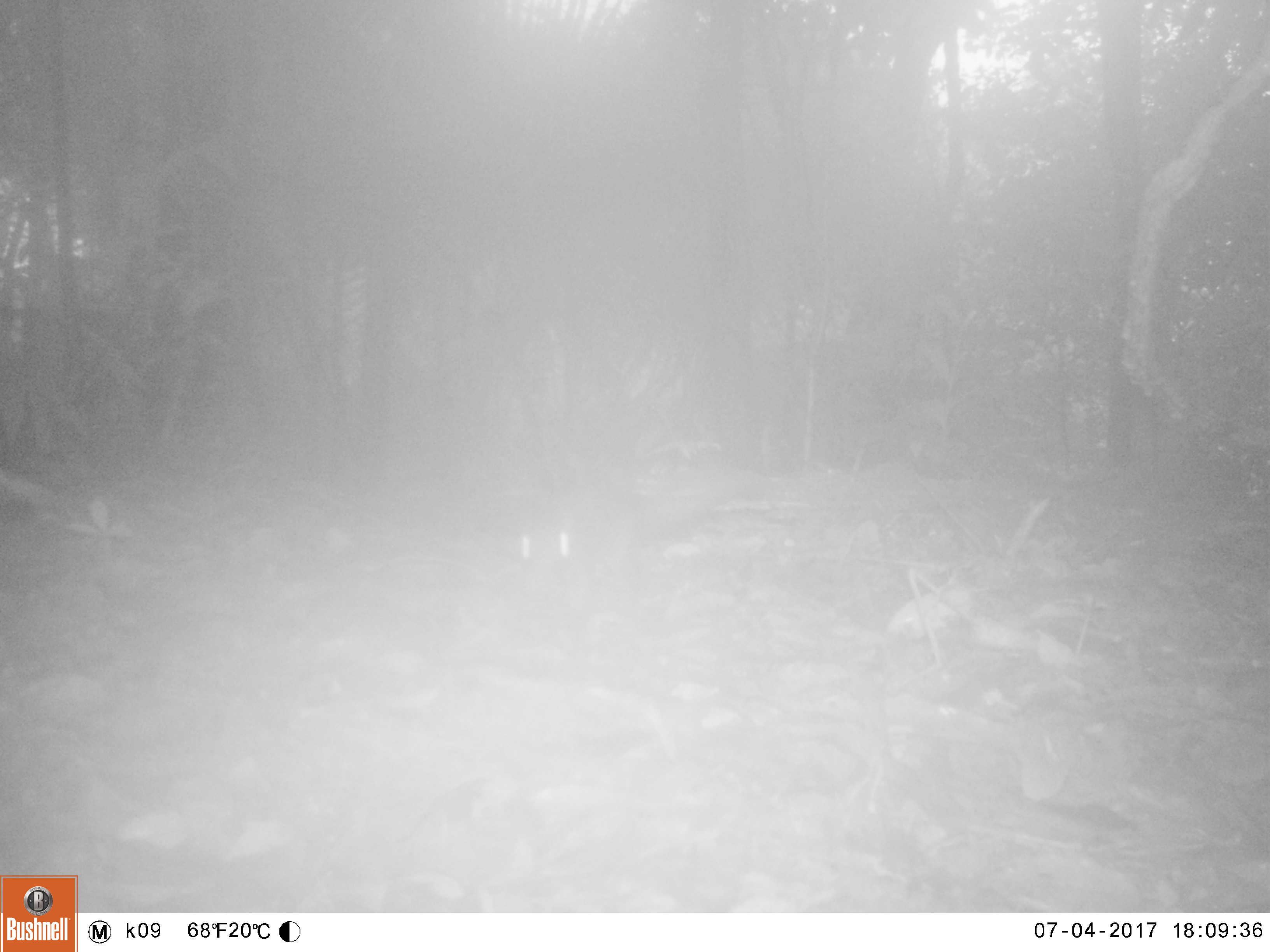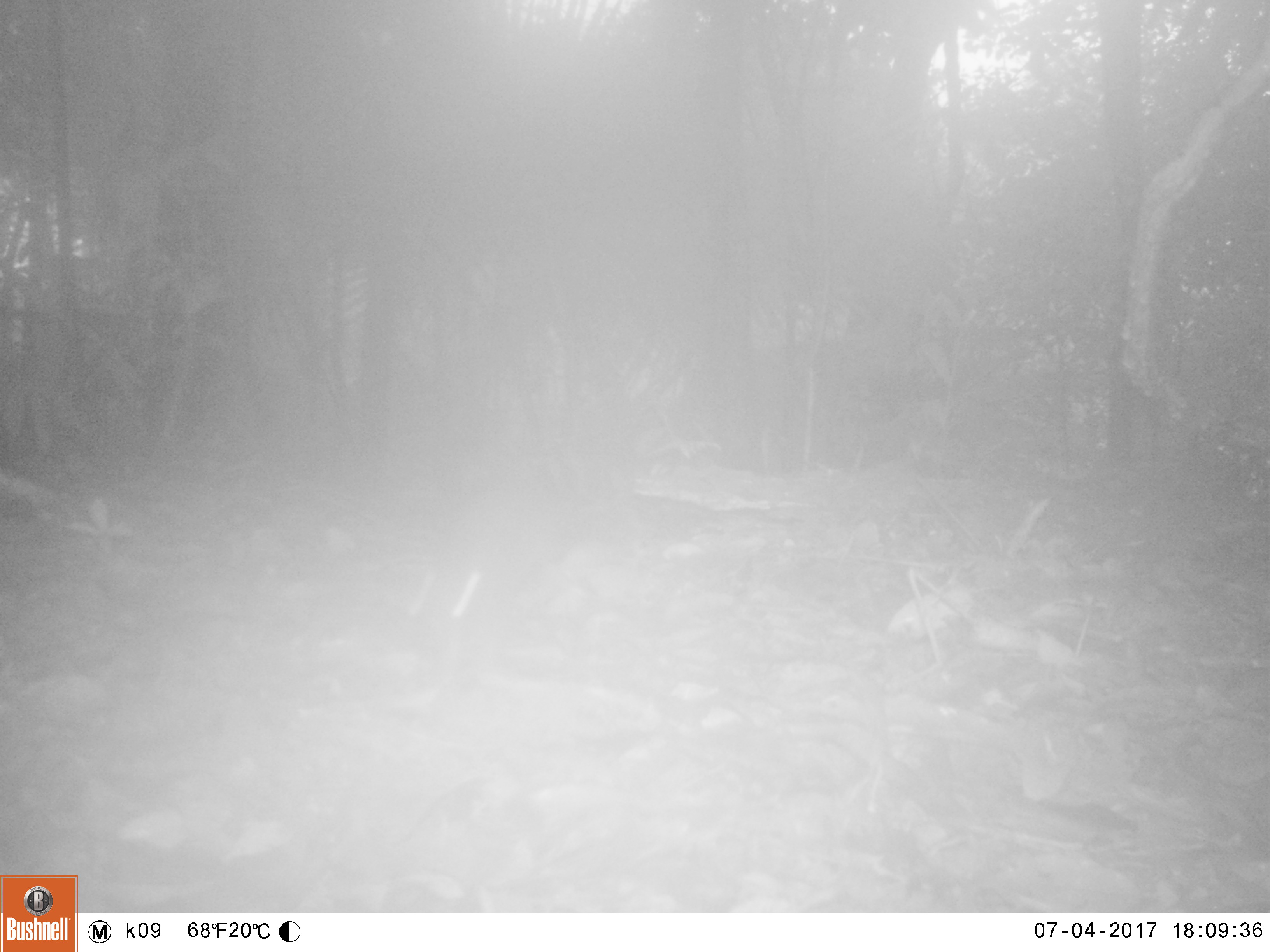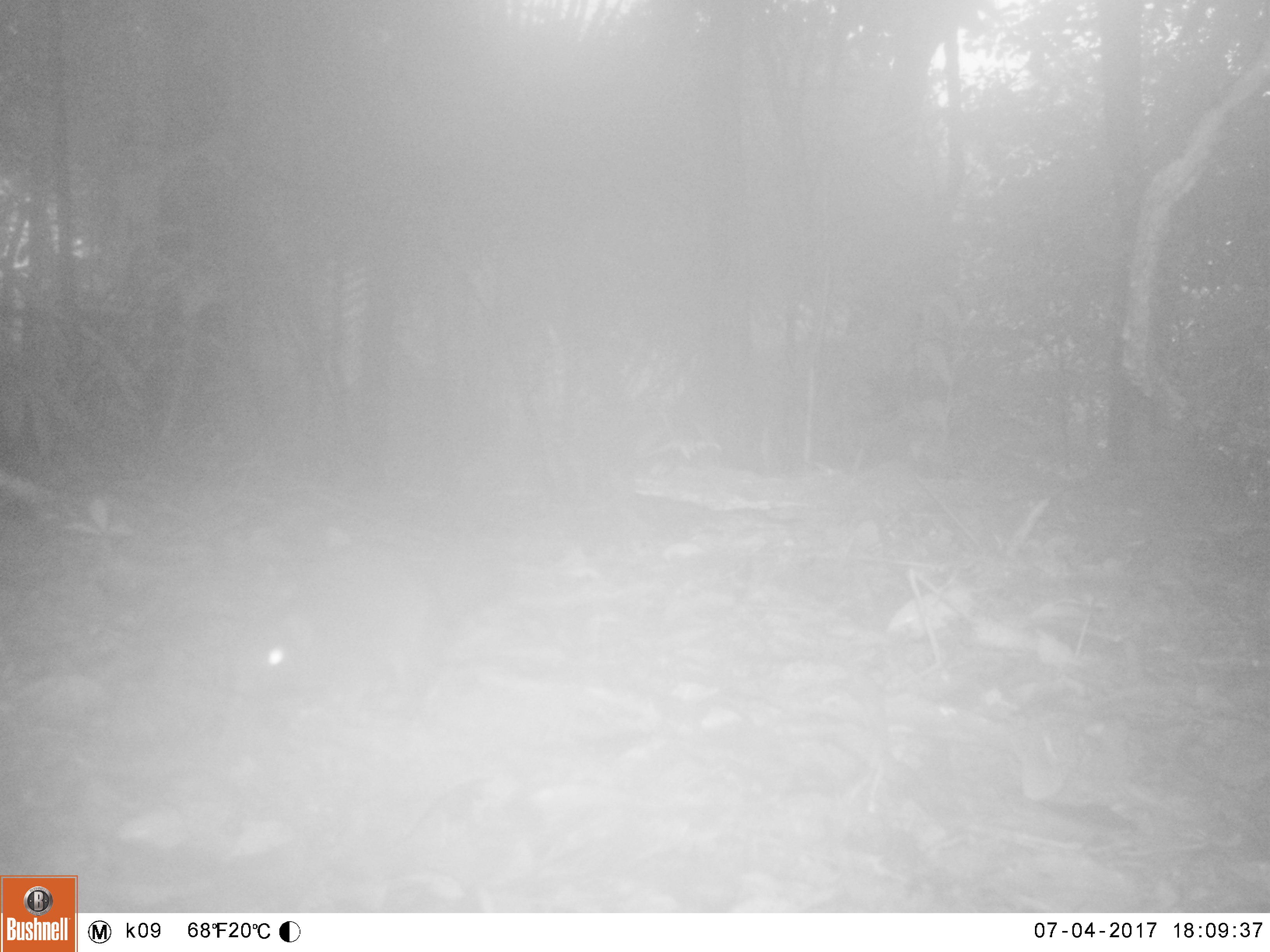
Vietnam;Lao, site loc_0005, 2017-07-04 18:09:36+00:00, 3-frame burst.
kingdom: Animalia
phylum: Chordata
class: Mammalia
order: Rodentia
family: Sciuridae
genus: Callosciurus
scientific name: Callosciurus erythraeus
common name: pallas's squirrel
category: pallass squirrel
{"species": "pallass squirrel (pallas's squirrel) (Callosciurus erythraeus)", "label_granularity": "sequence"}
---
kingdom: Animalia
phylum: Arthropoda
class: Insecta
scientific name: Insecta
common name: insect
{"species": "insect (Insecta)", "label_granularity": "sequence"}